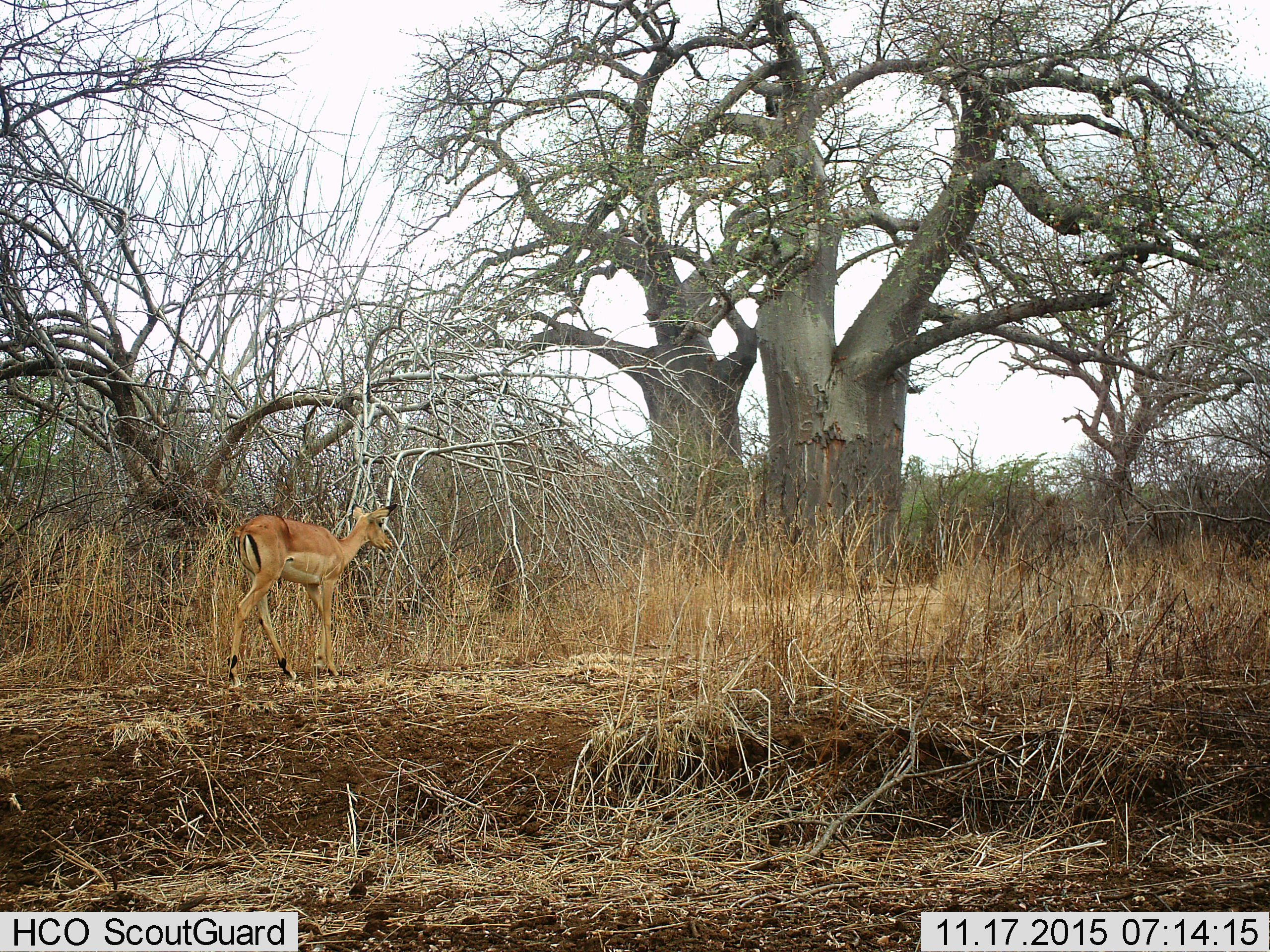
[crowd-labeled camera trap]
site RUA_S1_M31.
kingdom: Animalia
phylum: Chordata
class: Mammalia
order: Artiodactyla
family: Bovidae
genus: Aepyceros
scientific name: Aepyceros melampus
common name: impala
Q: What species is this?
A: Impala (Aepyceros melampus).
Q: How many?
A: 1.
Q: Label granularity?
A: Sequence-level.